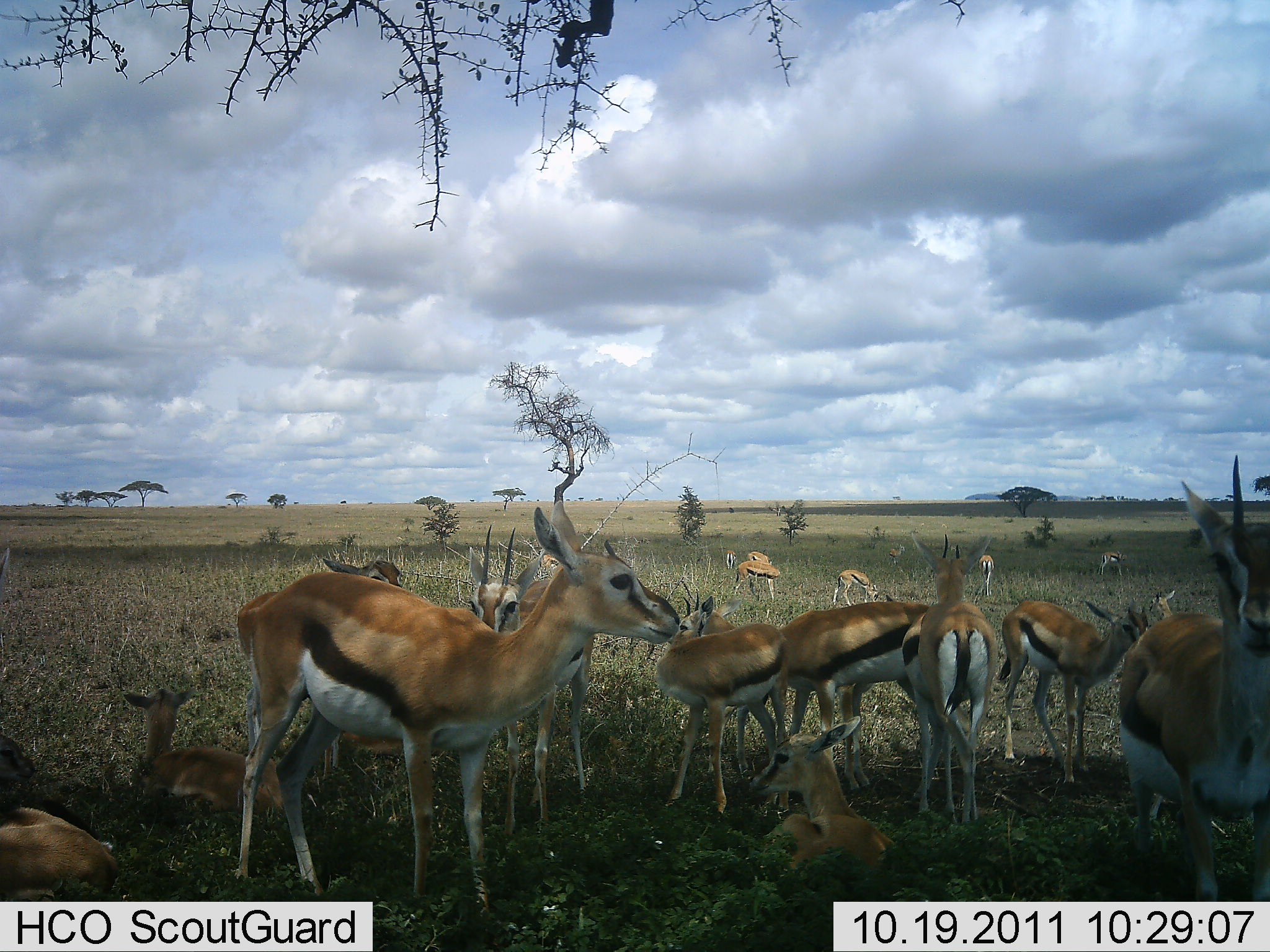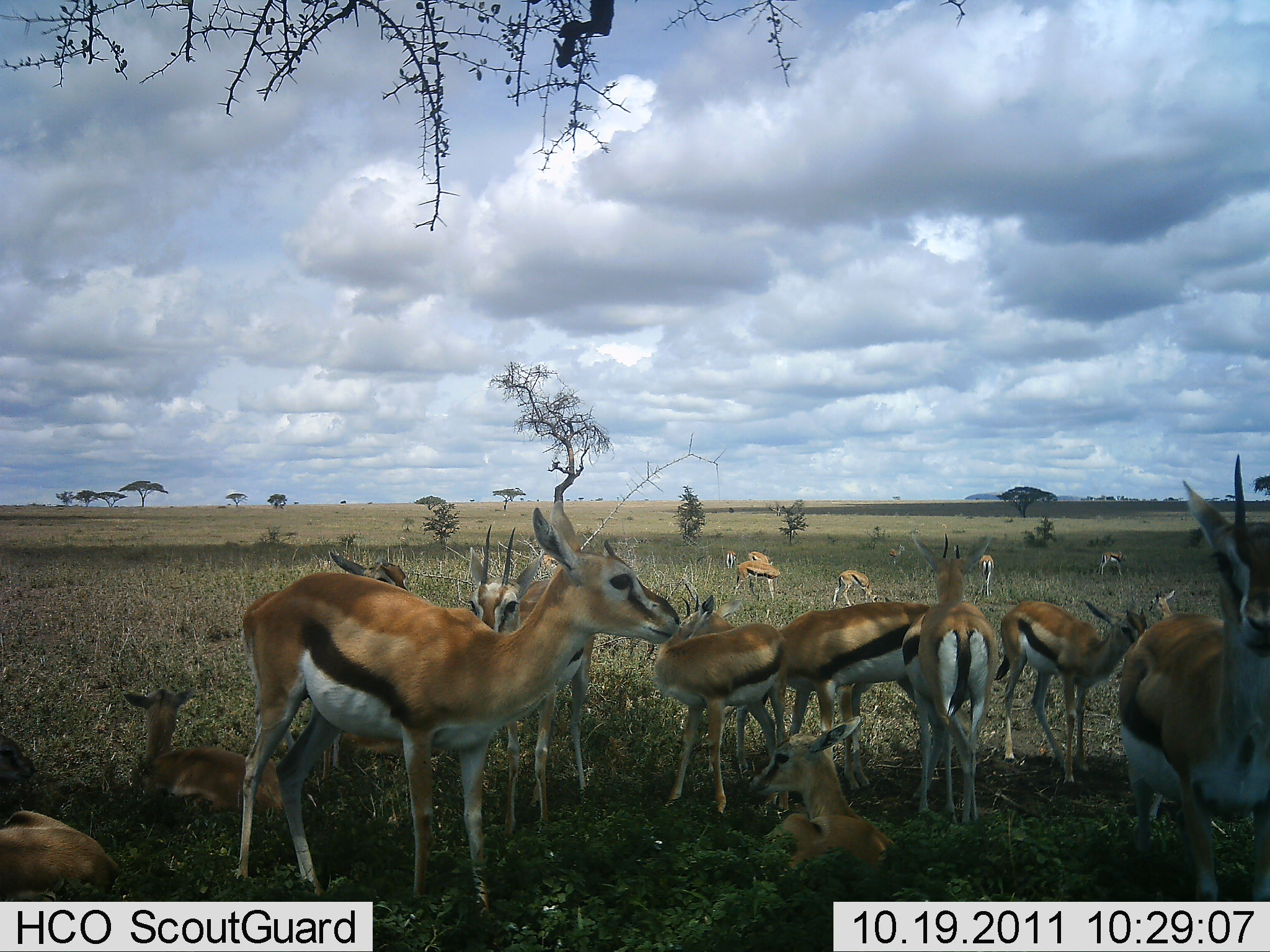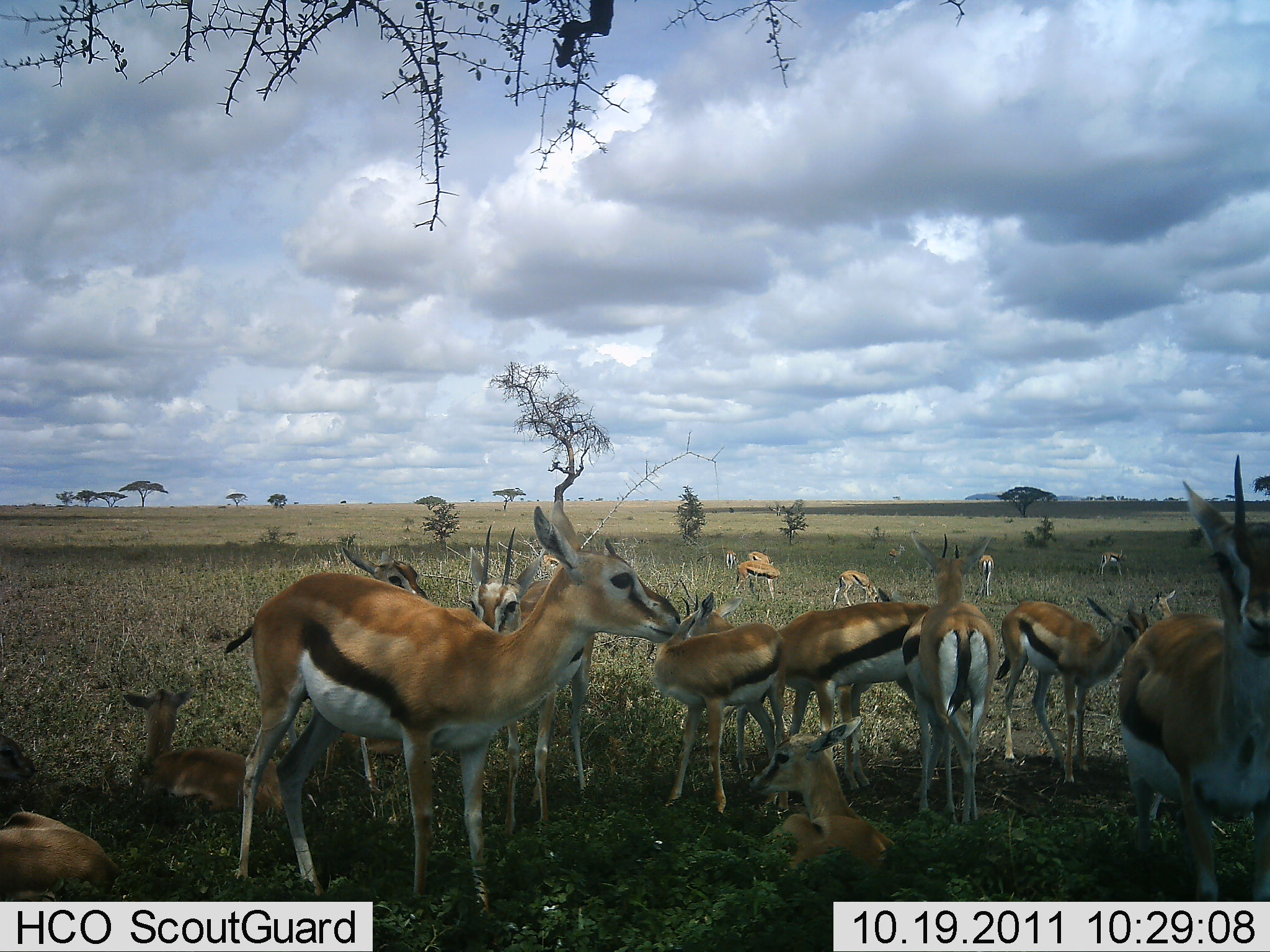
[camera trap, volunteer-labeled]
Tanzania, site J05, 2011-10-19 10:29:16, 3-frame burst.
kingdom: Animalia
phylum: Chordata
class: Mammalia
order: Artiodactyla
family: Bovidae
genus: Eudorcas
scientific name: Eudorcas thomsonii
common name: thomson's gazelle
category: gazellethomsons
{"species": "gazellethomsons (thomson's gazelle) (Eudorcas thomsonii)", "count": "11-50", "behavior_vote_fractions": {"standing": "73%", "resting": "91%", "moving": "9%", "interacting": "18%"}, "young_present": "27%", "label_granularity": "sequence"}